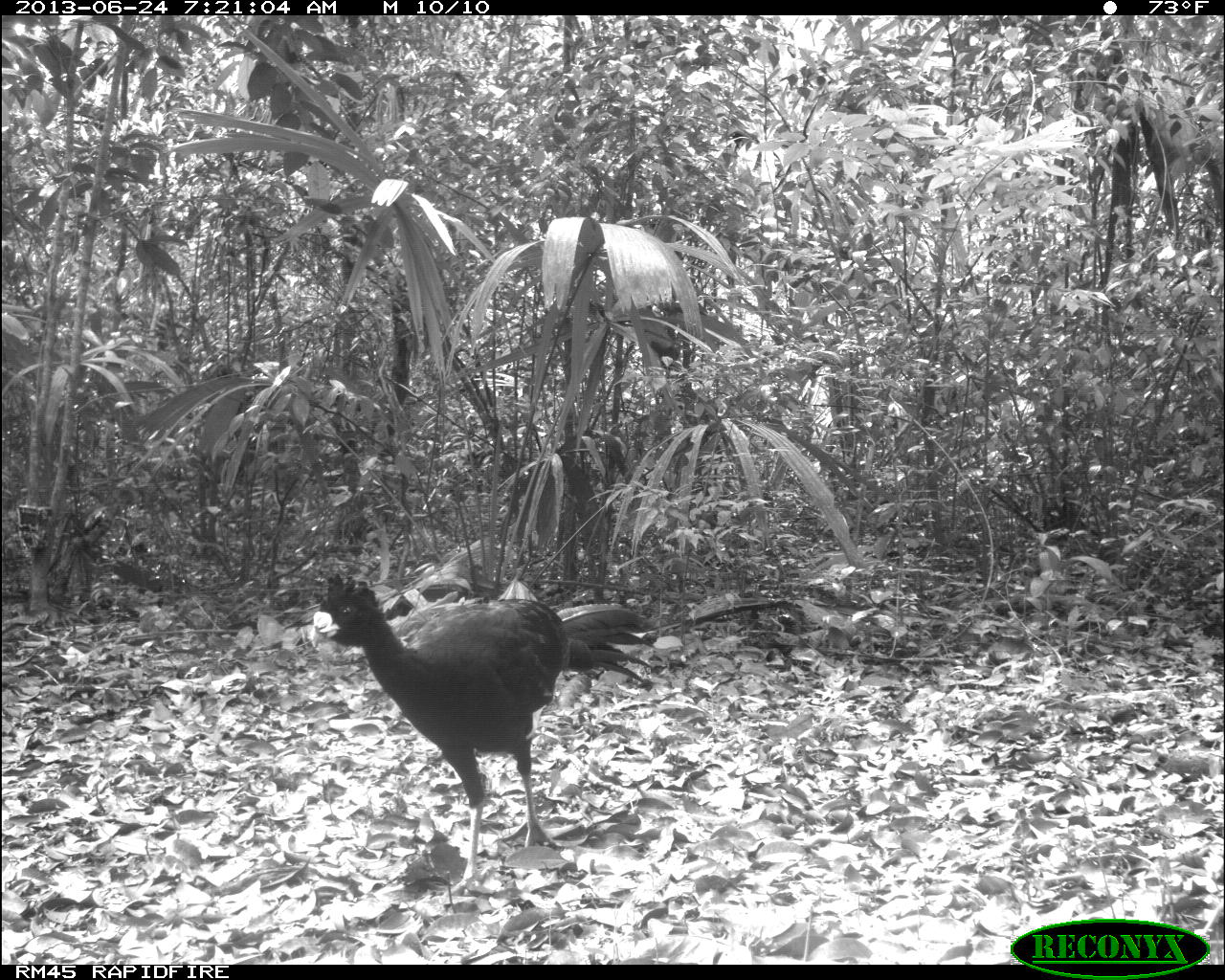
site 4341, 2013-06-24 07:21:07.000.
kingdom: Animalia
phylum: Chordata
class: Aves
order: Galliformes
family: Cracidae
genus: Crax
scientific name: Crax rubra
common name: great curassow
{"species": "Crax rubra (great curassow)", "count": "1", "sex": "male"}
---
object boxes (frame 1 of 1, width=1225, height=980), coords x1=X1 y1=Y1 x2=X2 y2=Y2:
crax rubra: x1=309 y1=570 x2=653 y2=880